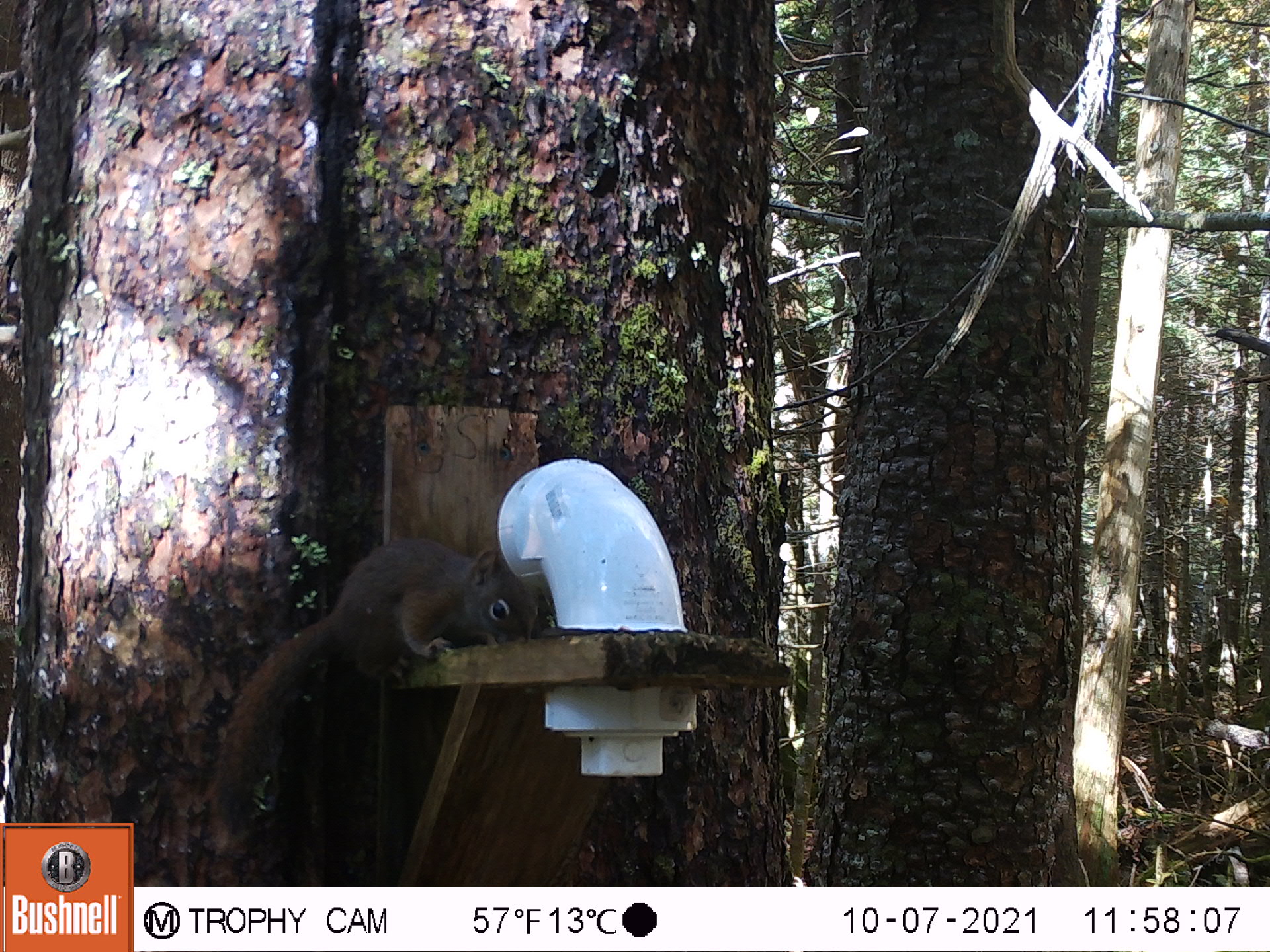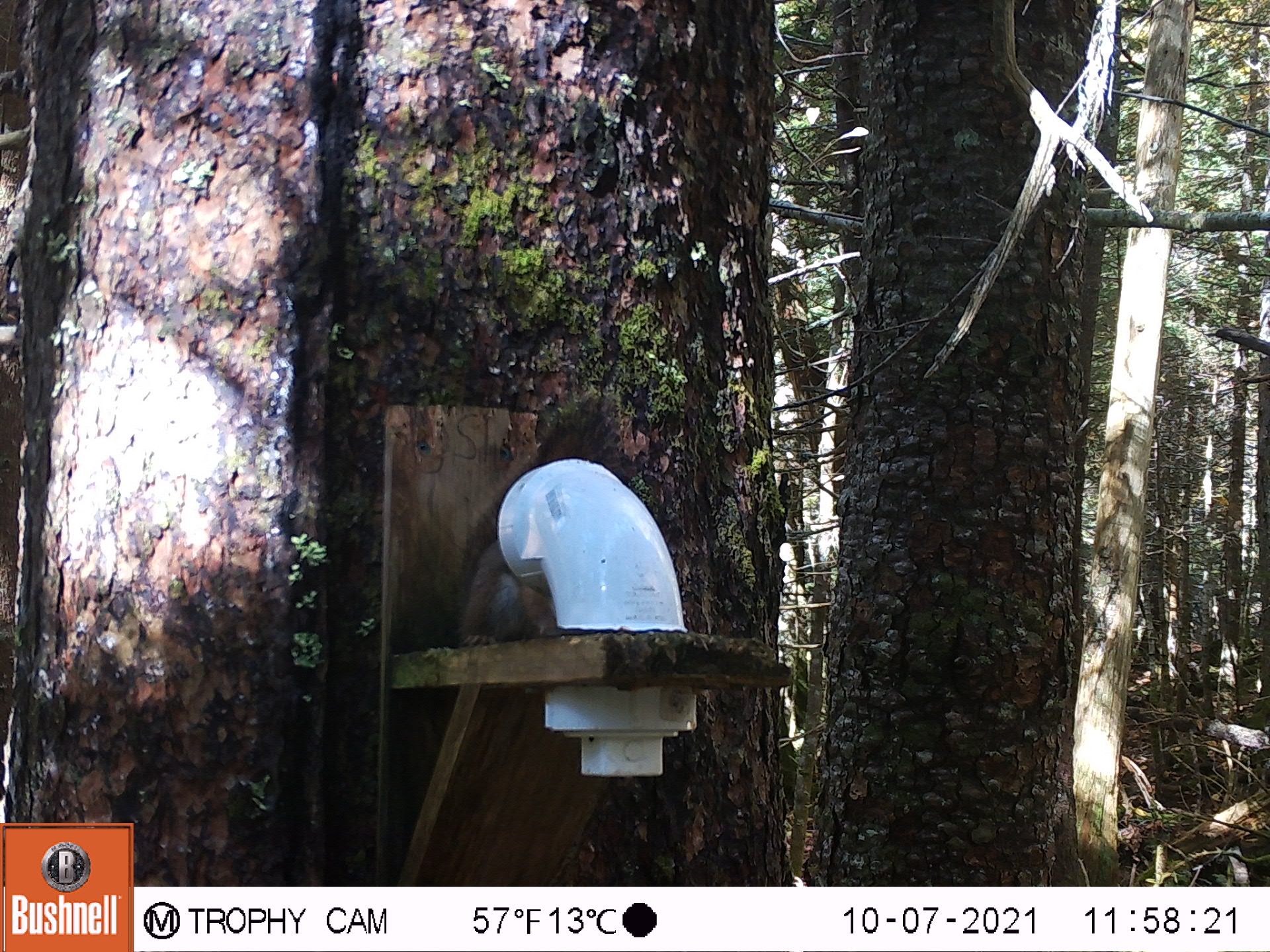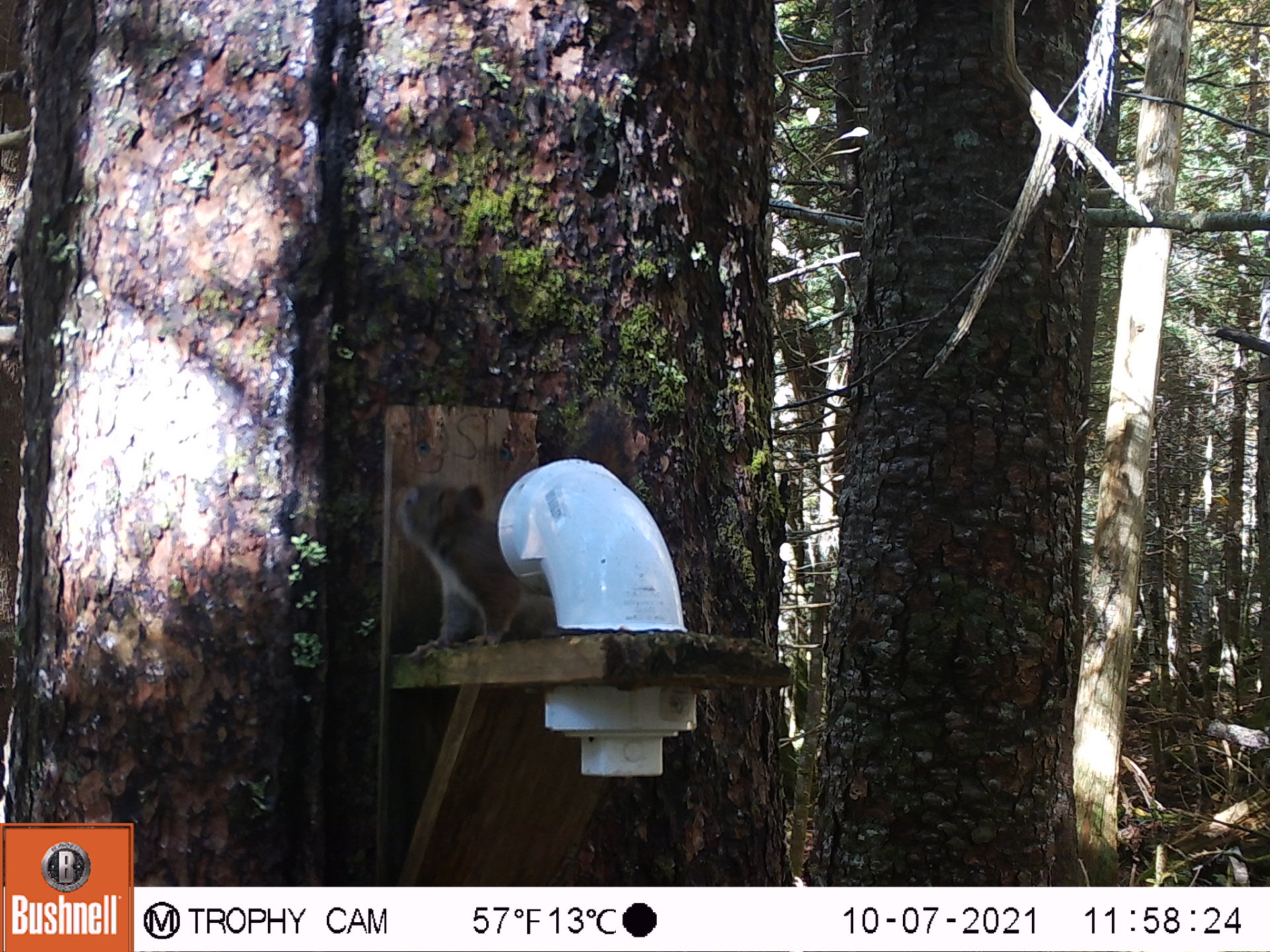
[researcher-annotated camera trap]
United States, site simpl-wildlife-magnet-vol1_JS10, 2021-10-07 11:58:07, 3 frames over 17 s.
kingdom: Animalia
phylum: Chordata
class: Mammalia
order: Rodentia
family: Sciuridae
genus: Tamiasciurus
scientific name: Tamiasciurus hudsonicus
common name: red squirrel